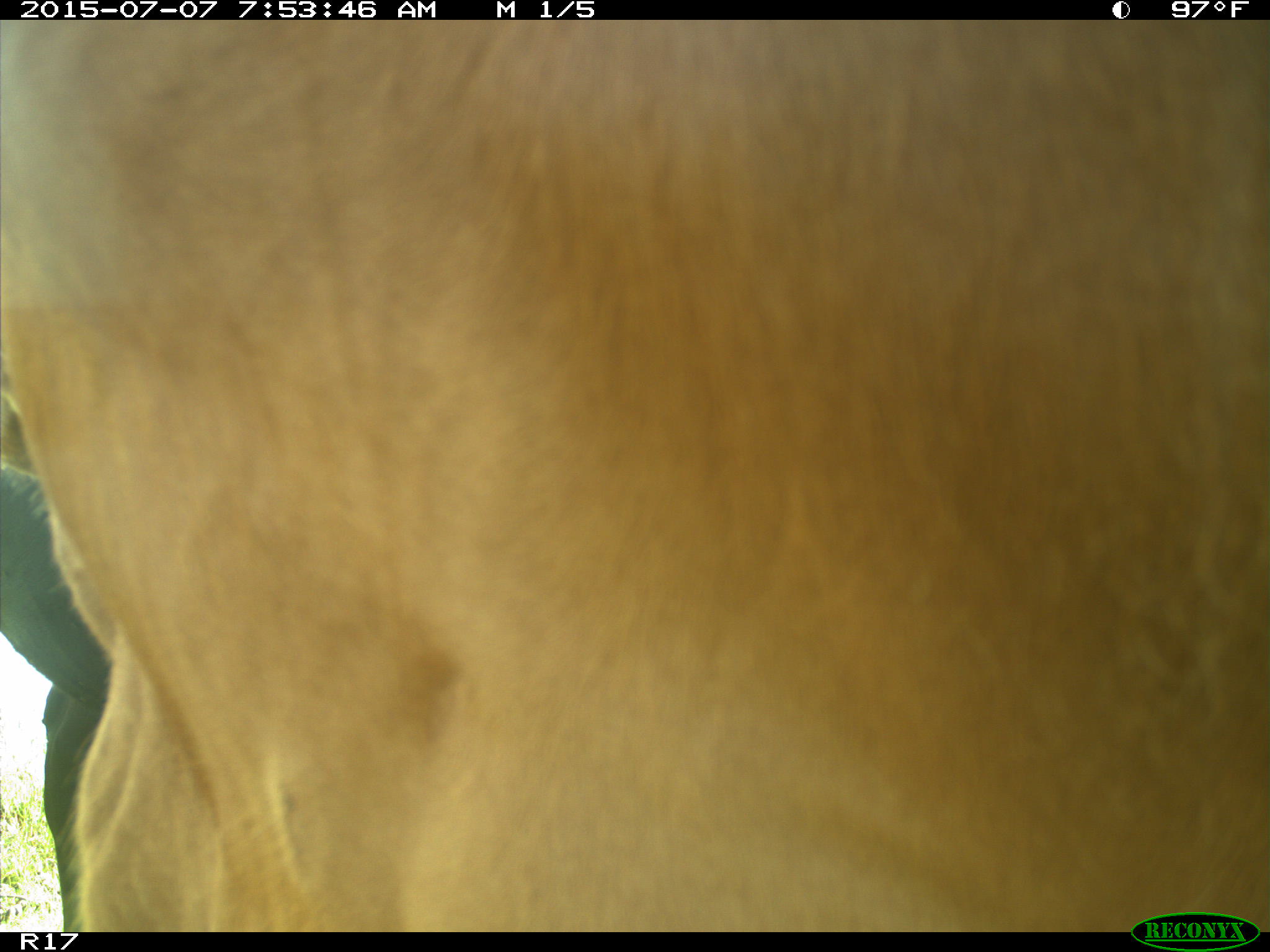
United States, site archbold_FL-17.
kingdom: Animalia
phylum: Chordata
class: Mammalia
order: Artiodactyla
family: Bovidae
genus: Bos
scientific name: Bos taurus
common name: domestic cow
Bos taurus (domestic cow).